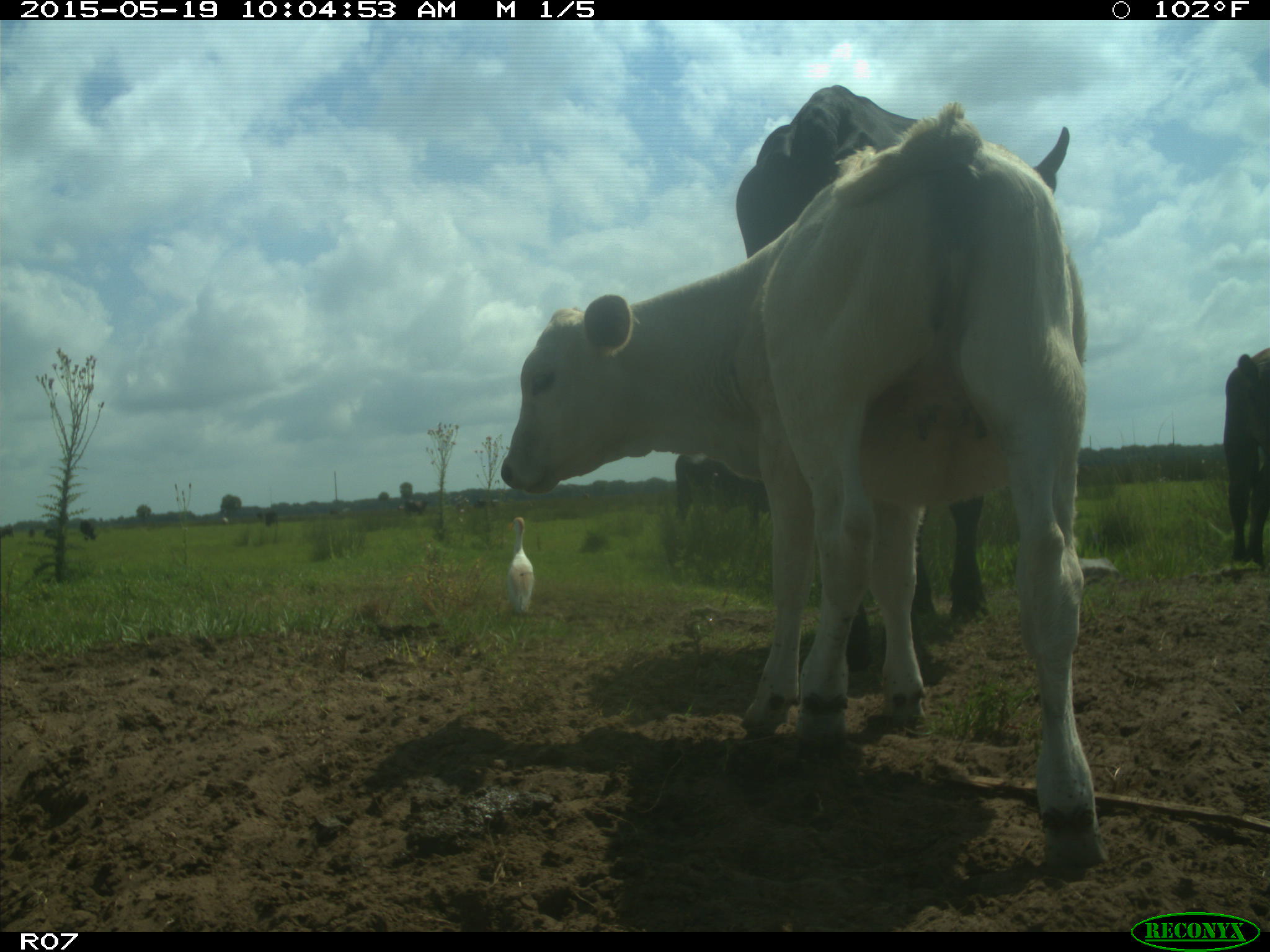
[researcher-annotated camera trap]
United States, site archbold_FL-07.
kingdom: Animalia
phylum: Chordata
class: Mammalia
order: Artiodactyla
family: Bovidae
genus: Bos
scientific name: Bos taurus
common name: domestic cow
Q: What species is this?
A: Bos taurus (domestic cow).